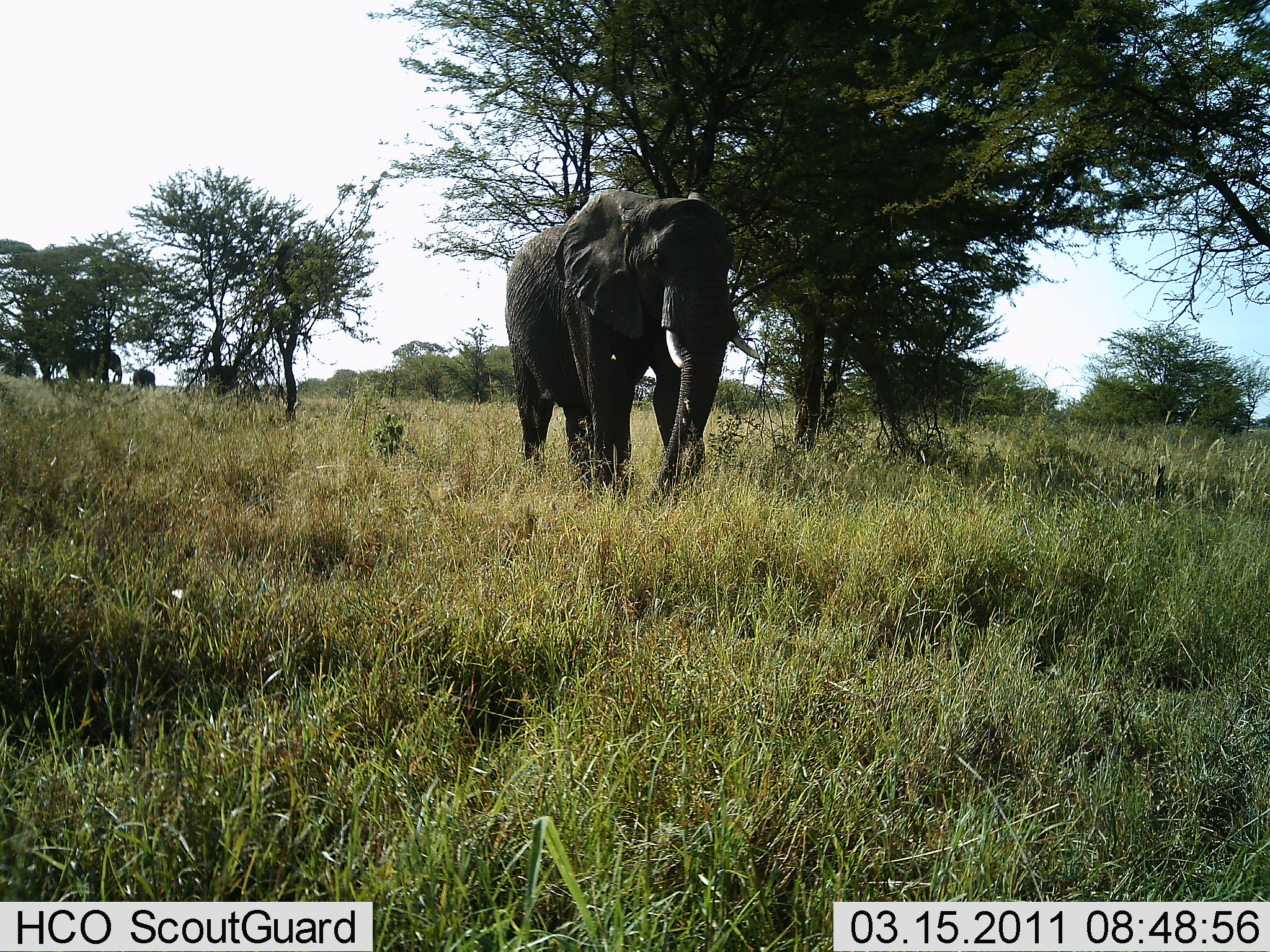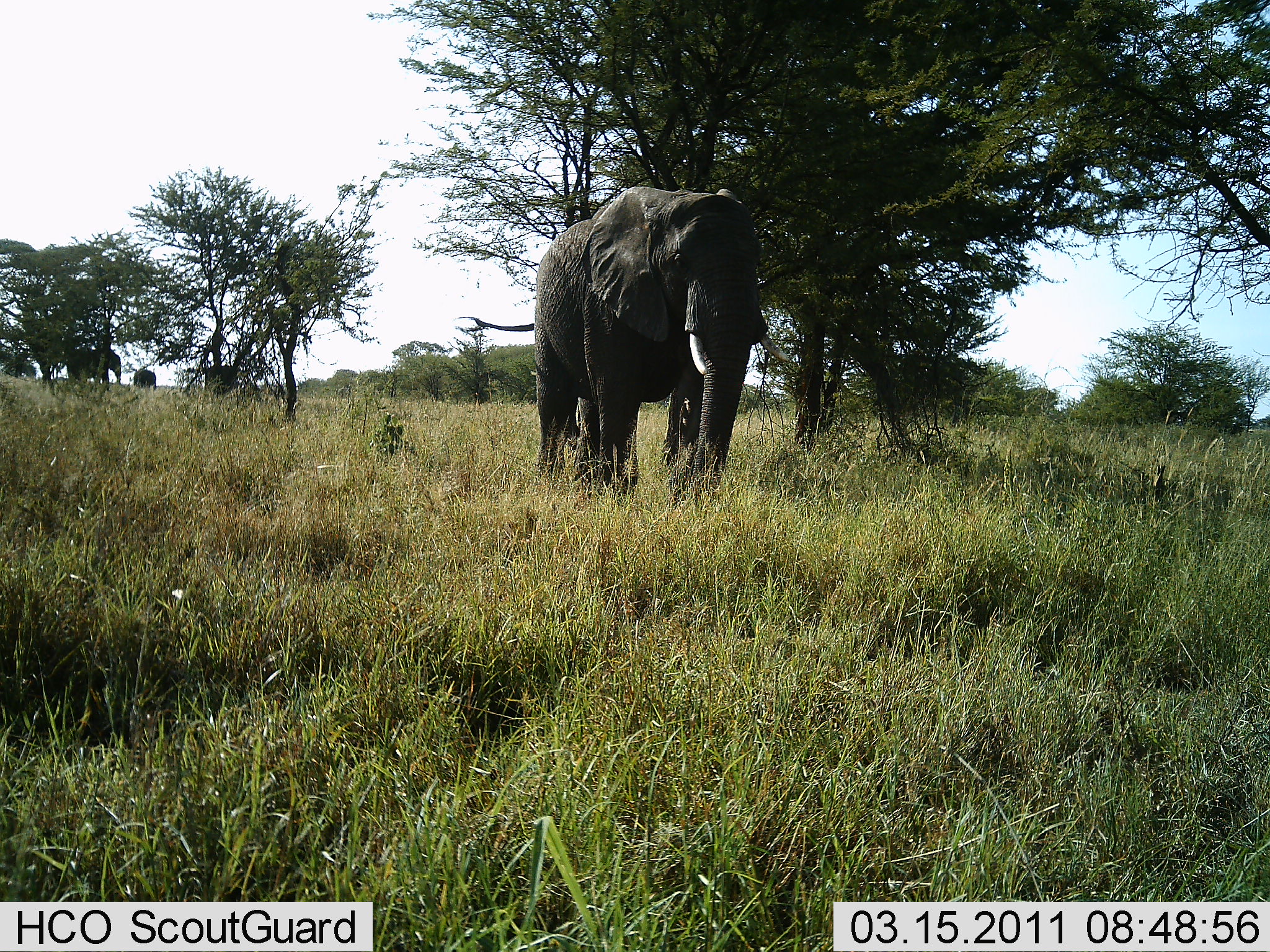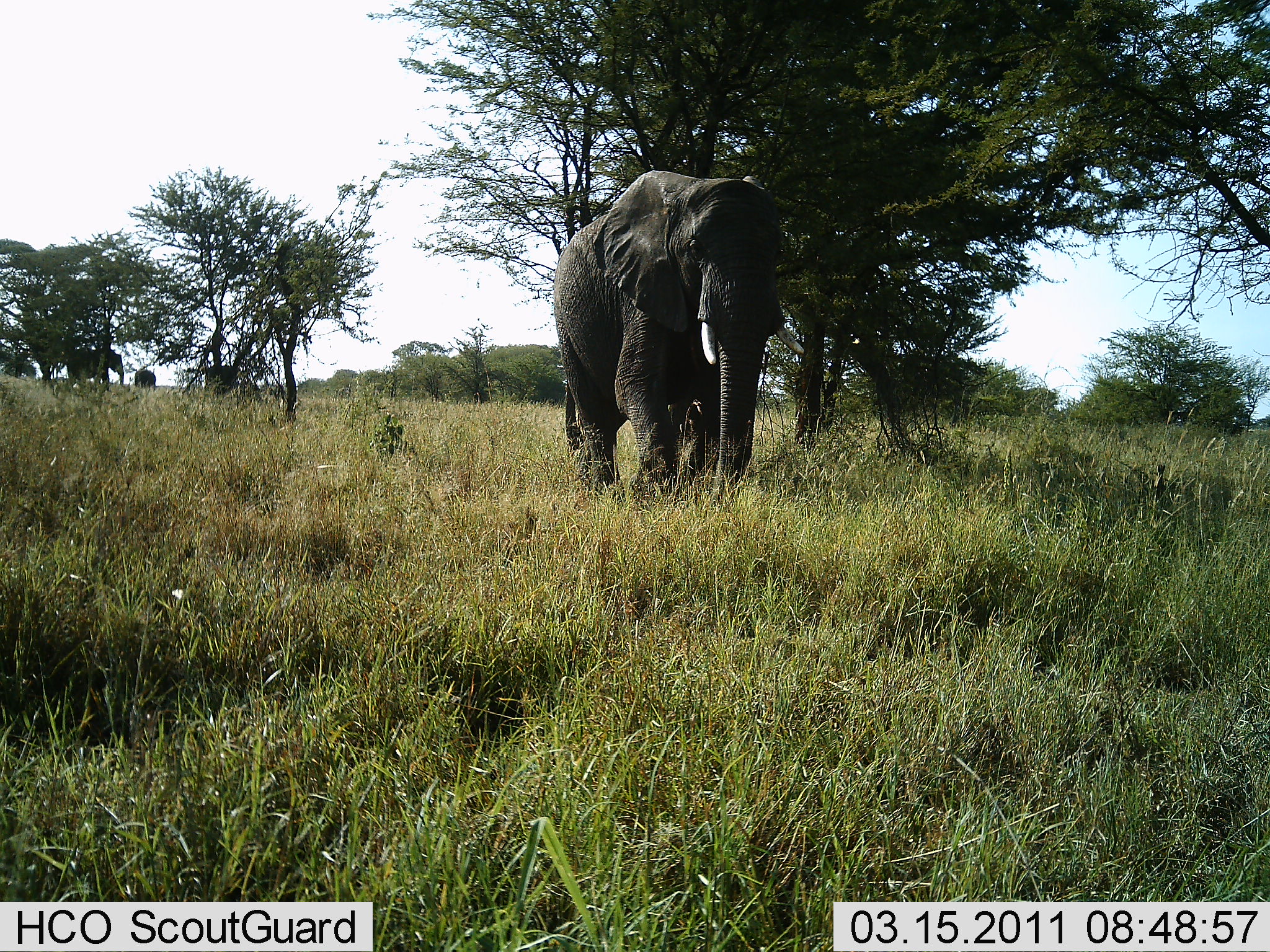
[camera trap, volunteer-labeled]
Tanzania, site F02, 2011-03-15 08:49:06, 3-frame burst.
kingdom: Animalia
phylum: Chordata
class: Mammalia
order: Proboscidea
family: Elephantidae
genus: Loxodonta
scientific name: Loxodonta africana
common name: african bush elephant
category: elephant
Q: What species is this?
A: Elephant (african bush elephant) (Loxodonta africana).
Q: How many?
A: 4.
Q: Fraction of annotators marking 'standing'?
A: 42%.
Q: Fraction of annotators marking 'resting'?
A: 0%.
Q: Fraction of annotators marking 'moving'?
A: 83%.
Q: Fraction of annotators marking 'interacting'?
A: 0%.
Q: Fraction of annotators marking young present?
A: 8%.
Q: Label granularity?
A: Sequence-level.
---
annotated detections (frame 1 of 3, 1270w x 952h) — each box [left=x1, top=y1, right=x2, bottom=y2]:
animal: [left=505, top=189, right=760, bottom=508]; [left=65, top=347, right=123, bottom=386]; [left=204, top=364, right=250, bottom=399]; [left=132, top=369, right=156, bottom=391]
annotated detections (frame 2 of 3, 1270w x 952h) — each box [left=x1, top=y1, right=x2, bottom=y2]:
animal: [left=456, top=186, right=791, bottom=509]; [left=67, top=348, right=121, bottom=387]; [left=204, top=365, right=242, bottom=397]; [left=133, top=368, right=157, bottom=391]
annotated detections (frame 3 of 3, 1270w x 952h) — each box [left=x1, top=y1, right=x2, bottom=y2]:
animal: [left=553, top=172, right=804, bottom=509]; [left=67, top=348, right=124, bottom=390]; [left=204, top=365, right=243, bottom=401]; [left=134, top=369, right=157, bottom=391]